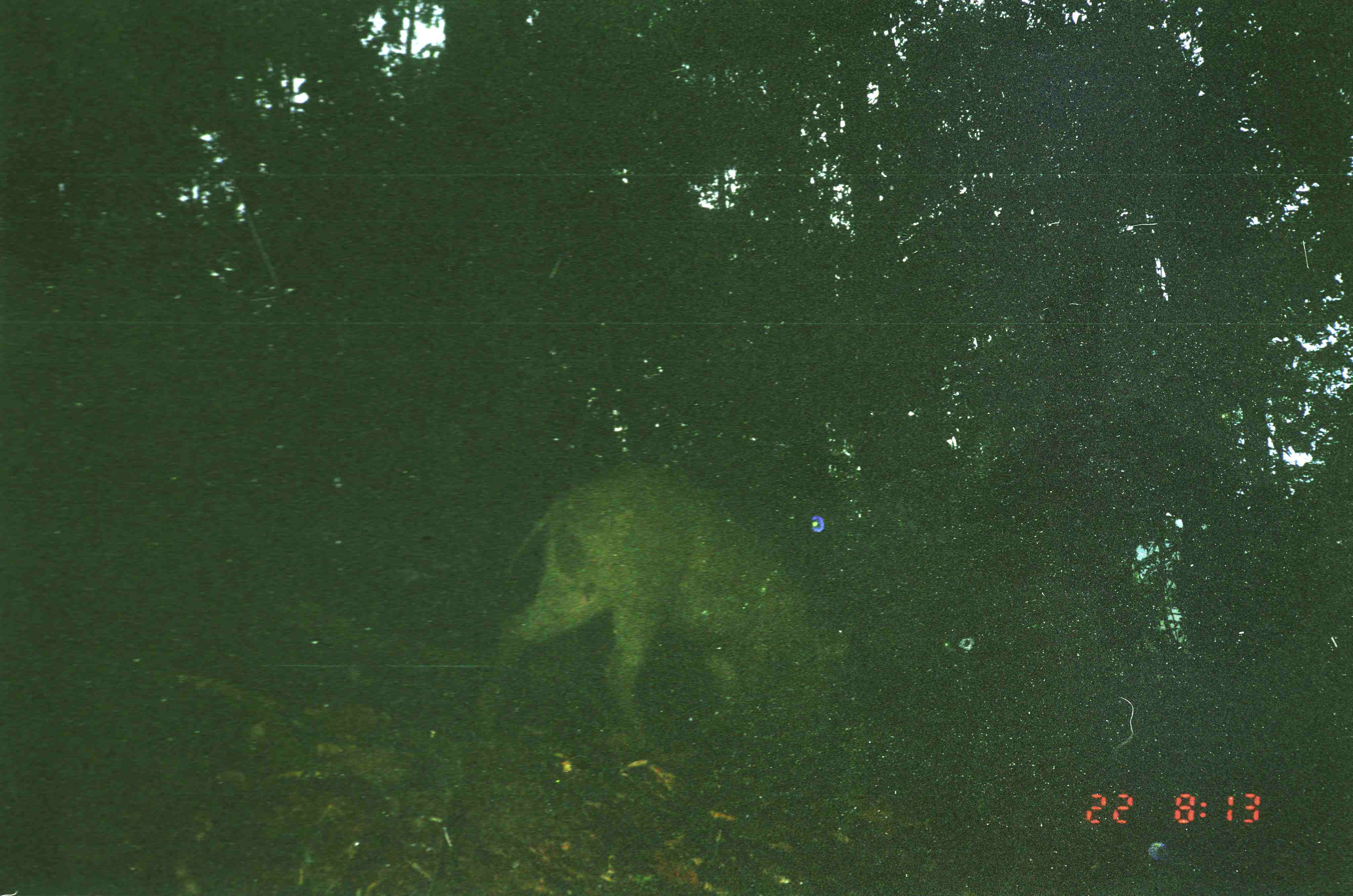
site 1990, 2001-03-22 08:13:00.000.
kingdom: Animalia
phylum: Chordata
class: Mammalia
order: Artiodactyla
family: Suidae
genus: Sus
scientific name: Sus scrofa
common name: wild boar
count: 1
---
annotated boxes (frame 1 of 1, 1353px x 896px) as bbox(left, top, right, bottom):
sus scrofa: bbox(475, 455, 851, 741)